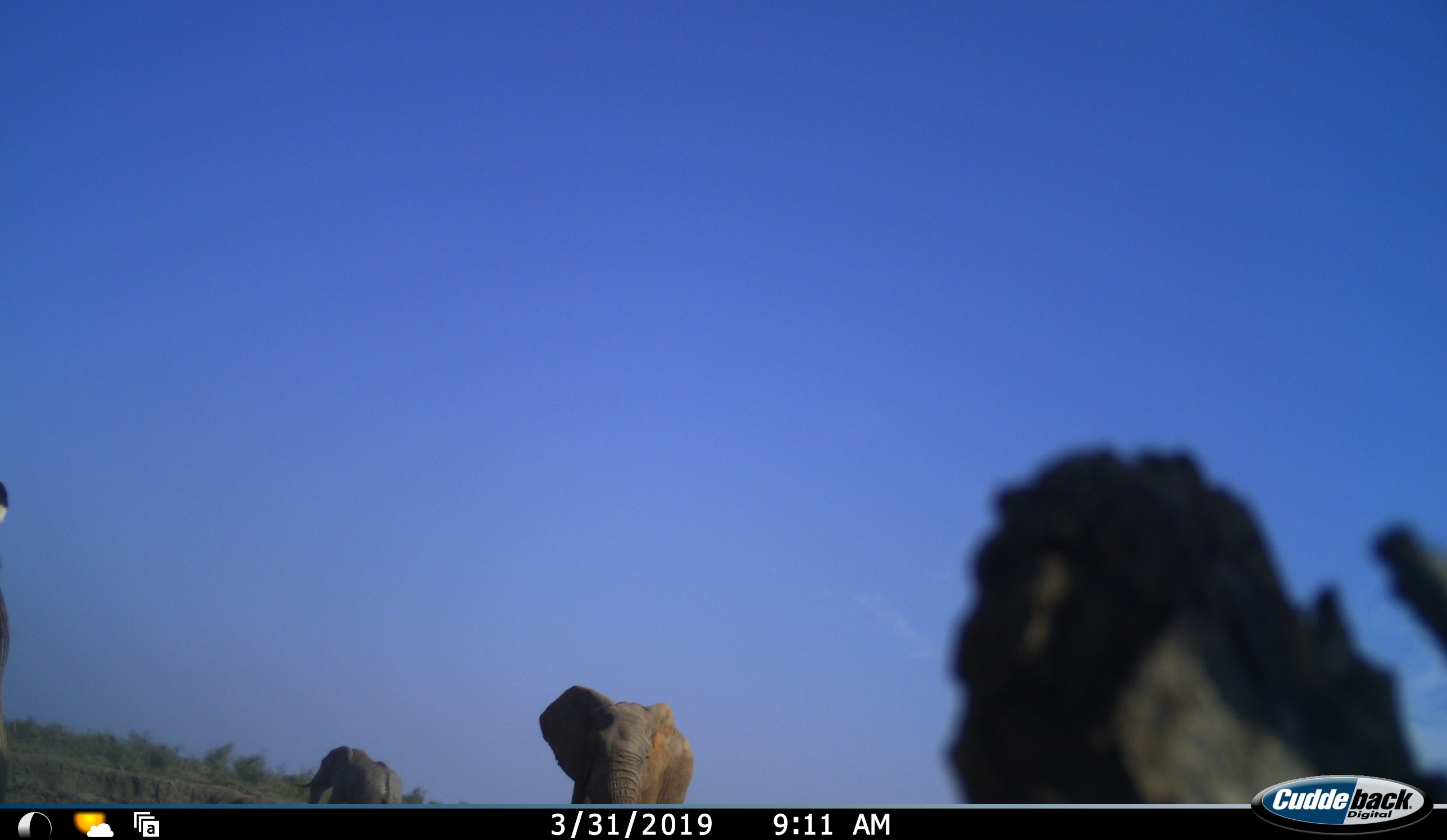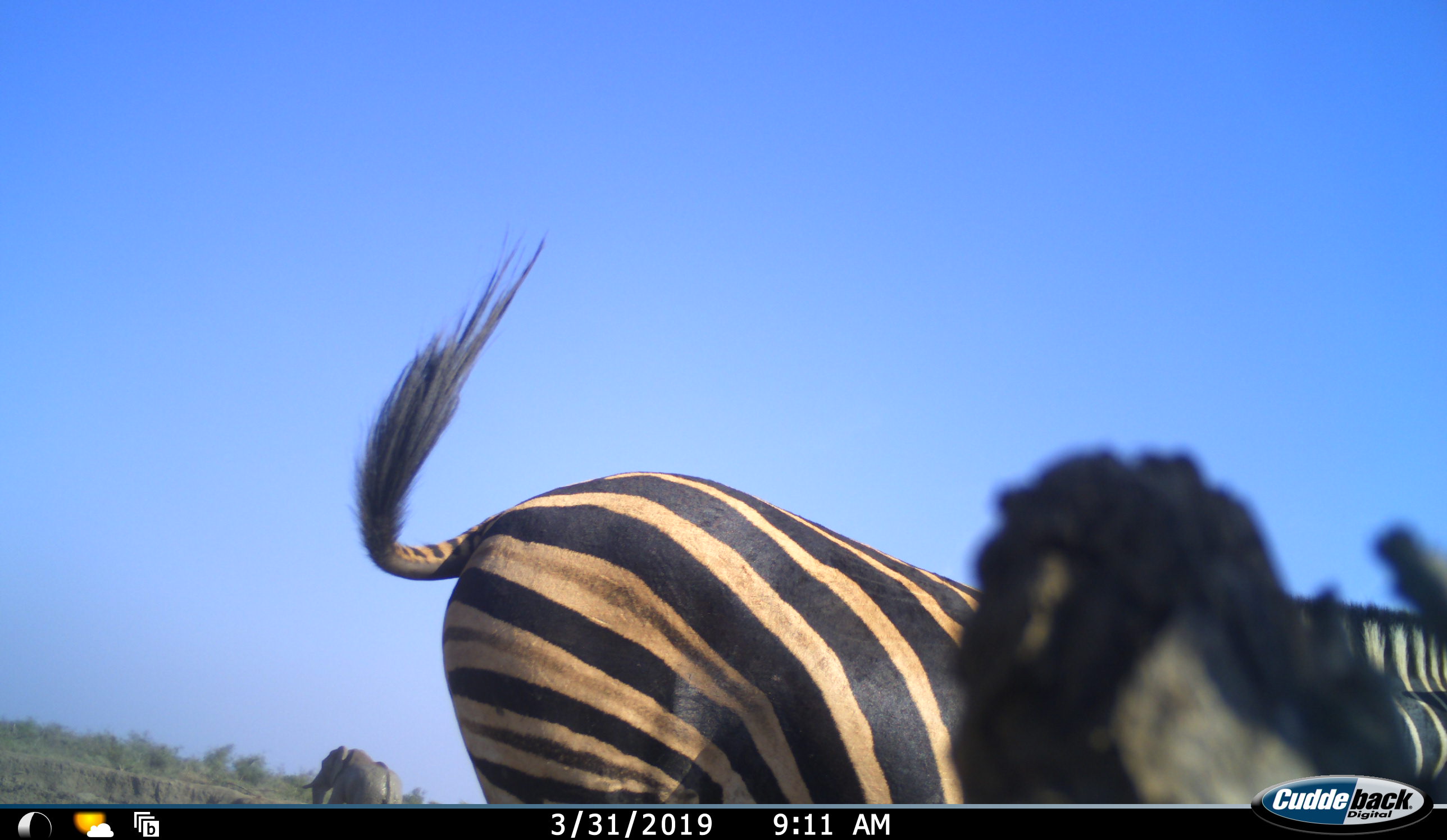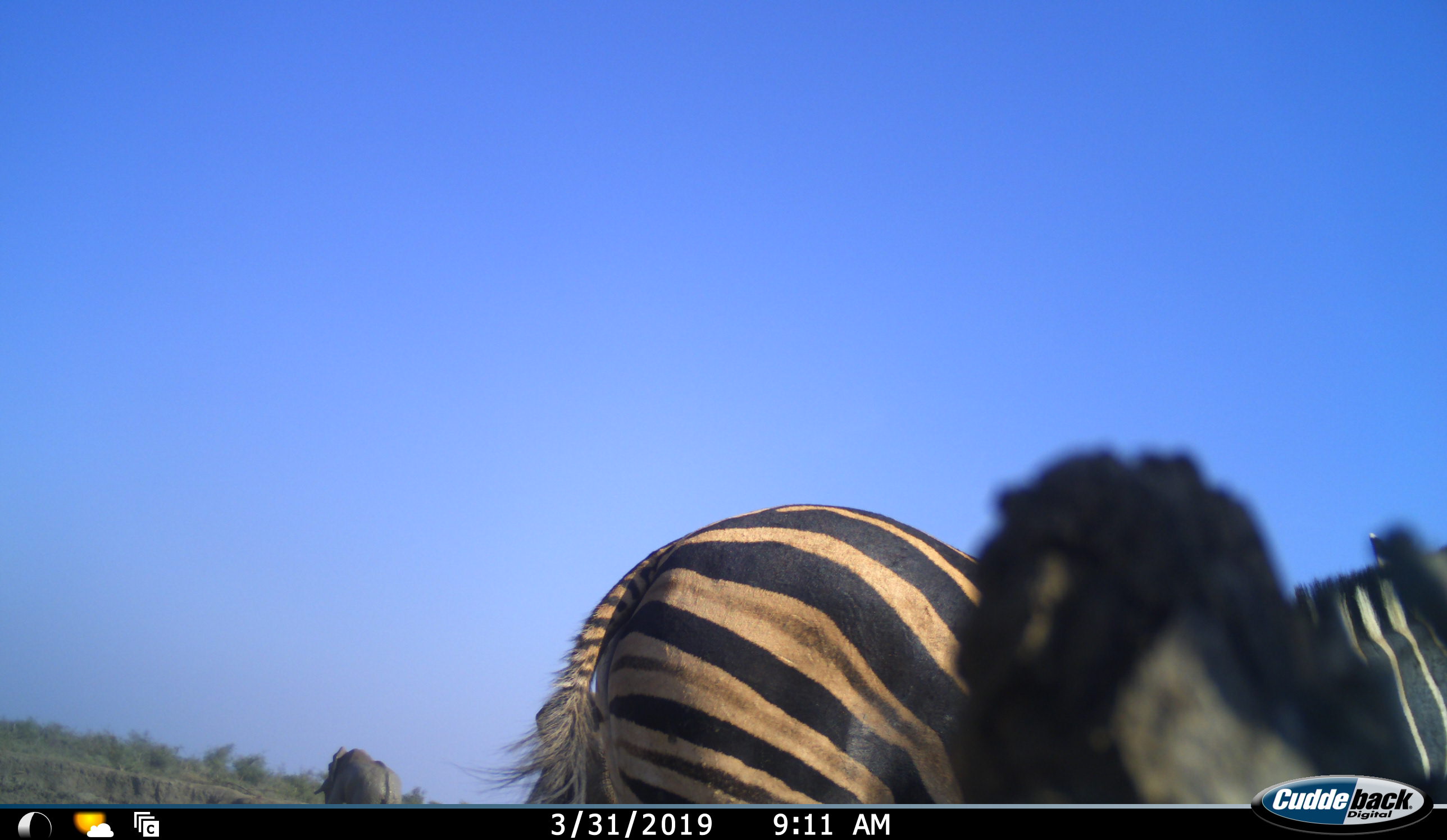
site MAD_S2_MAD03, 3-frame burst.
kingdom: Animalia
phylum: Chordata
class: Mammalia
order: Proboscidea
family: Elephantidae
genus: Loxodonta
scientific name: Loxodonta africana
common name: african bush elephant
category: elephant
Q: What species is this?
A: Elephant (african bush elephant) (Loxodonta africana).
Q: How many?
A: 2.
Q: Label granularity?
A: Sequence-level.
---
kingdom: Animalia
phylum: Chordata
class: Mammalia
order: Perissodactyla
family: Equidae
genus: Equus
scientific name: Equus quagga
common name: plains zebra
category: zebraplains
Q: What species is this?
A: Zebraplains (plains zebra) (Equus quagga).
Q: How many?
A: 1.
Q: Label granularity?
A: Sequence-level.